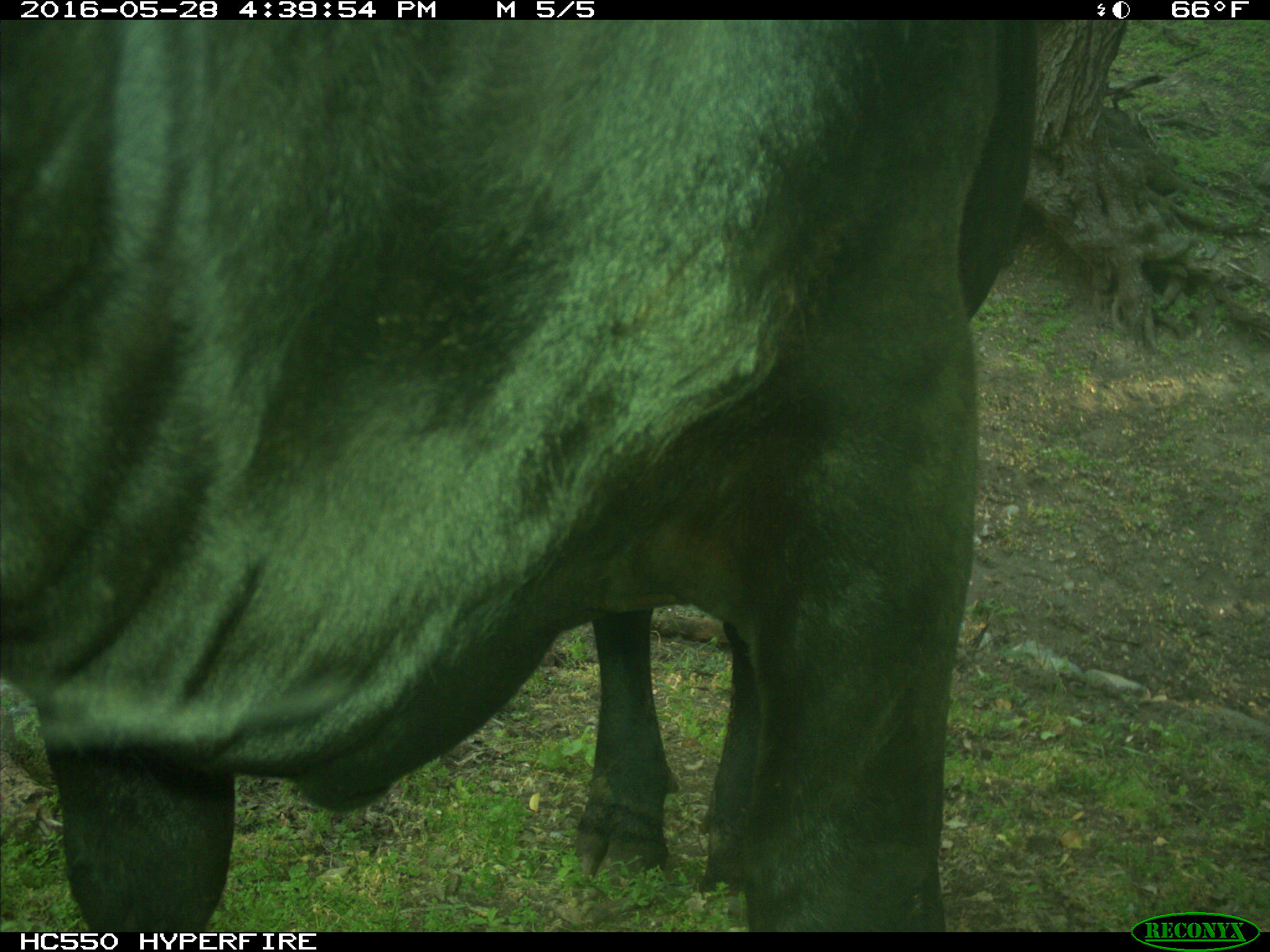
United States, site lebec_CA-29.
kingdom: Animalia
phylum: Chordata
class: Mammalia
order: Artiodactyla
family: Bovidae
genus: Bos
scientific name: Bos taurus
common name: domestic cow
Bos taurus (domestic cow).